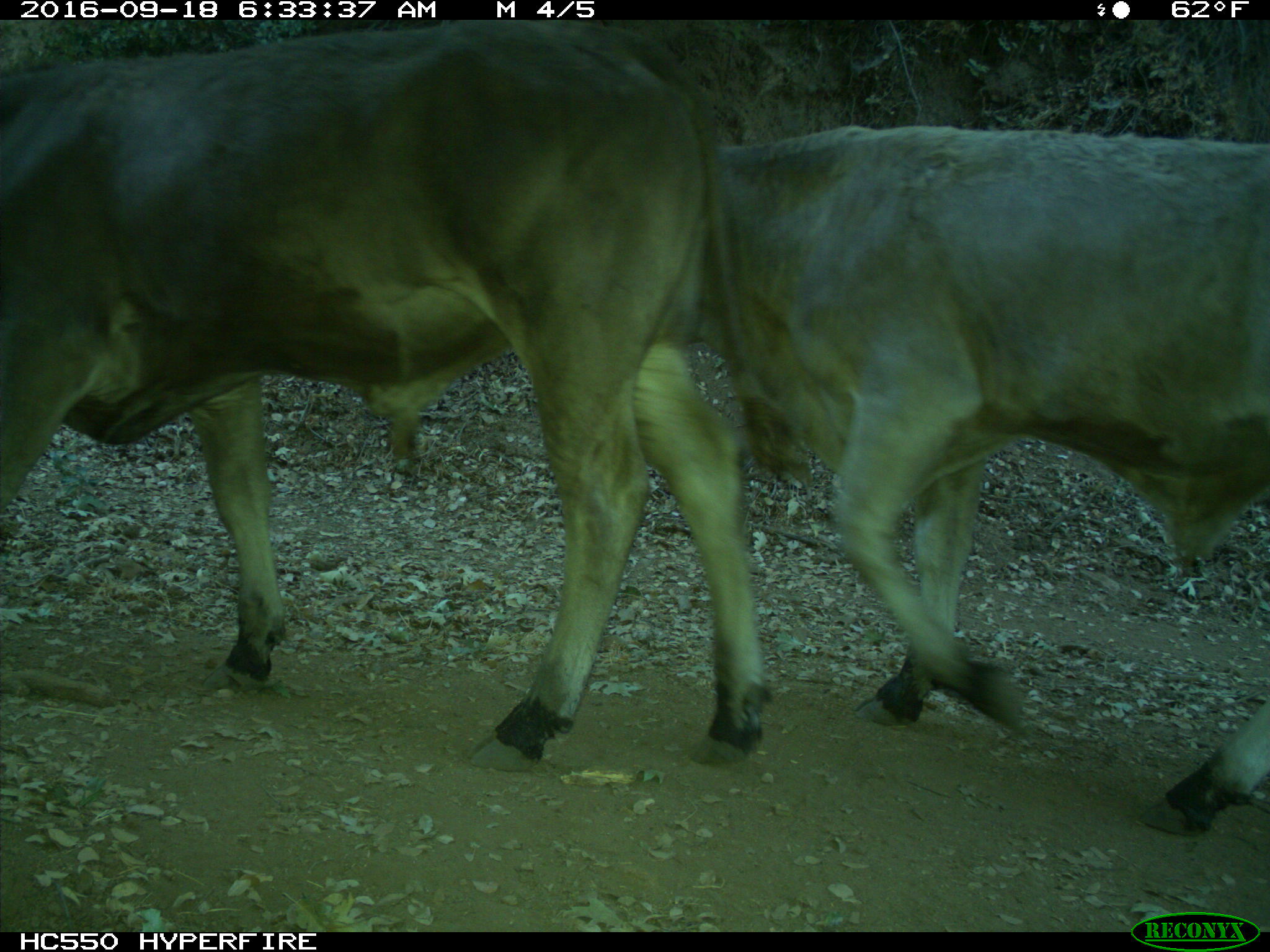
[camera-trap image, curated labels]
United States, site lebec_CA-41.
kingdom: Animalia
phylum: Chordata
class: Mammalia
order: Artiodactyla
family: Bovidae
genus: Bos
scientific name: Bos taurus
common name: domestic cow